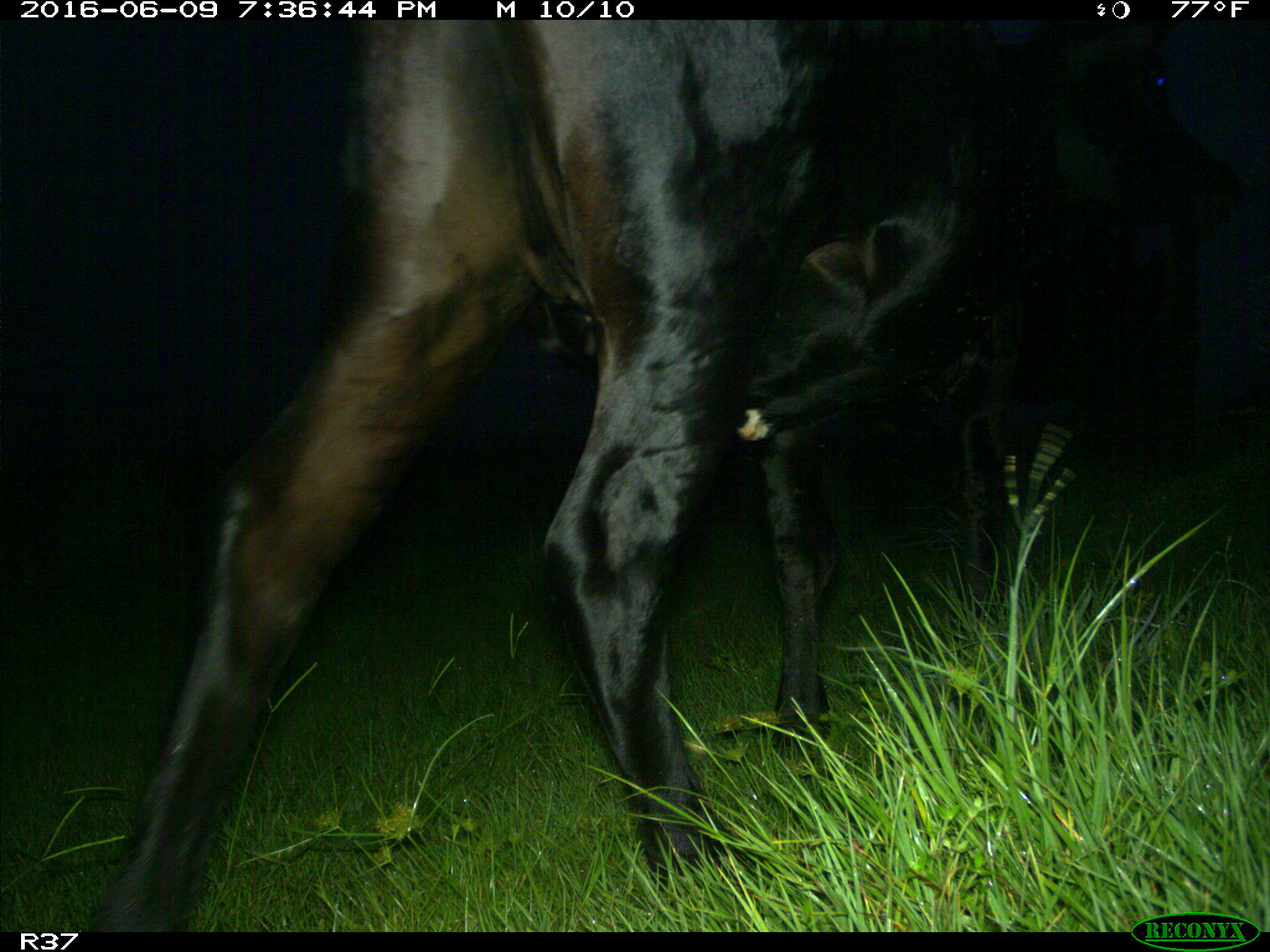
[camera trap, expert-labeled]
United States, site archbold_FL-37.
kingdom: Animalia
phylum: Chordata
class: Mammalia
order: Artiodactyla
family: Bovidae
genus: Bos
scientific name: Bos taurus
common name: domestic cow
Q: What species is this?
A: Bos taurus (domestic cow).